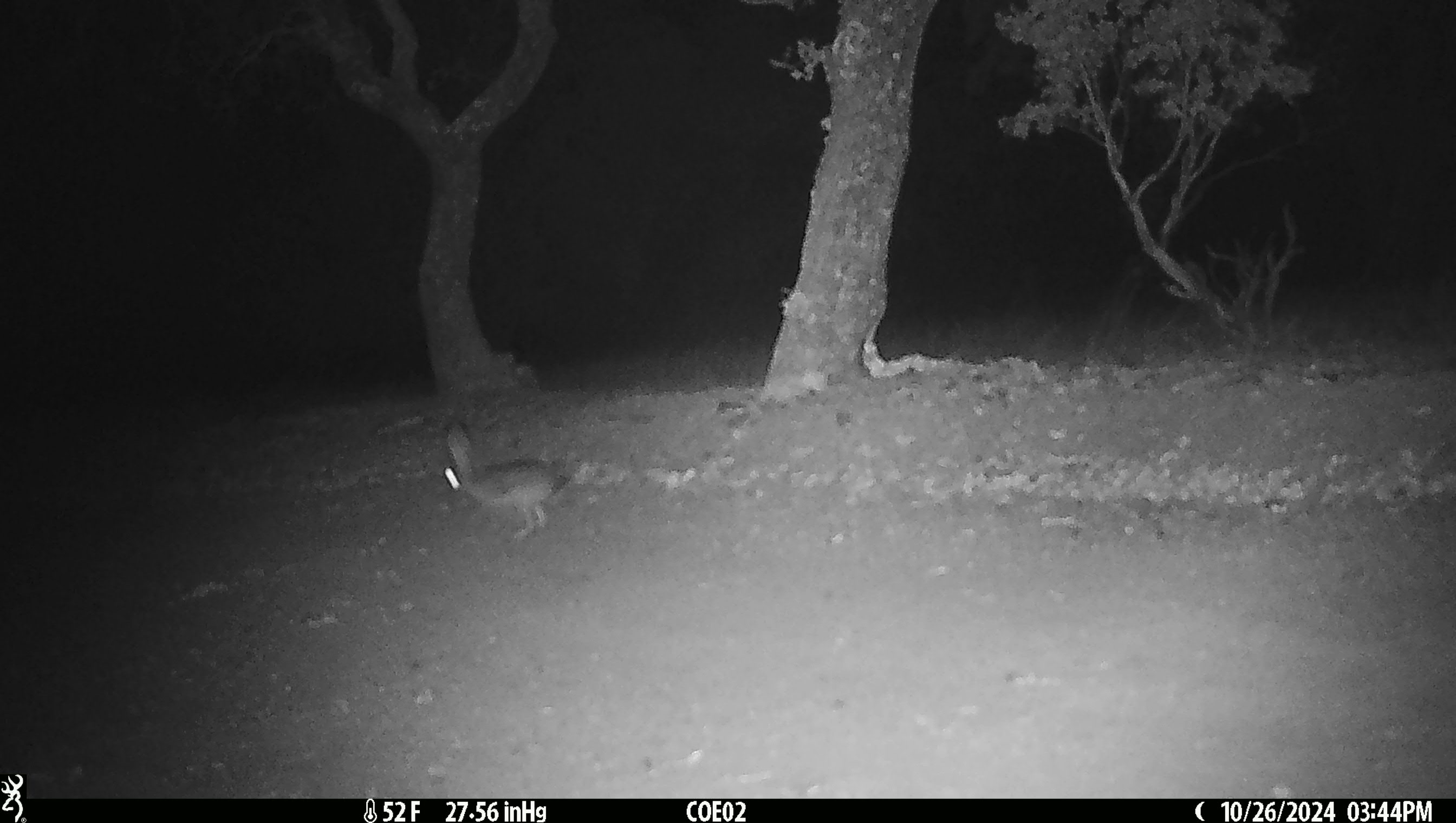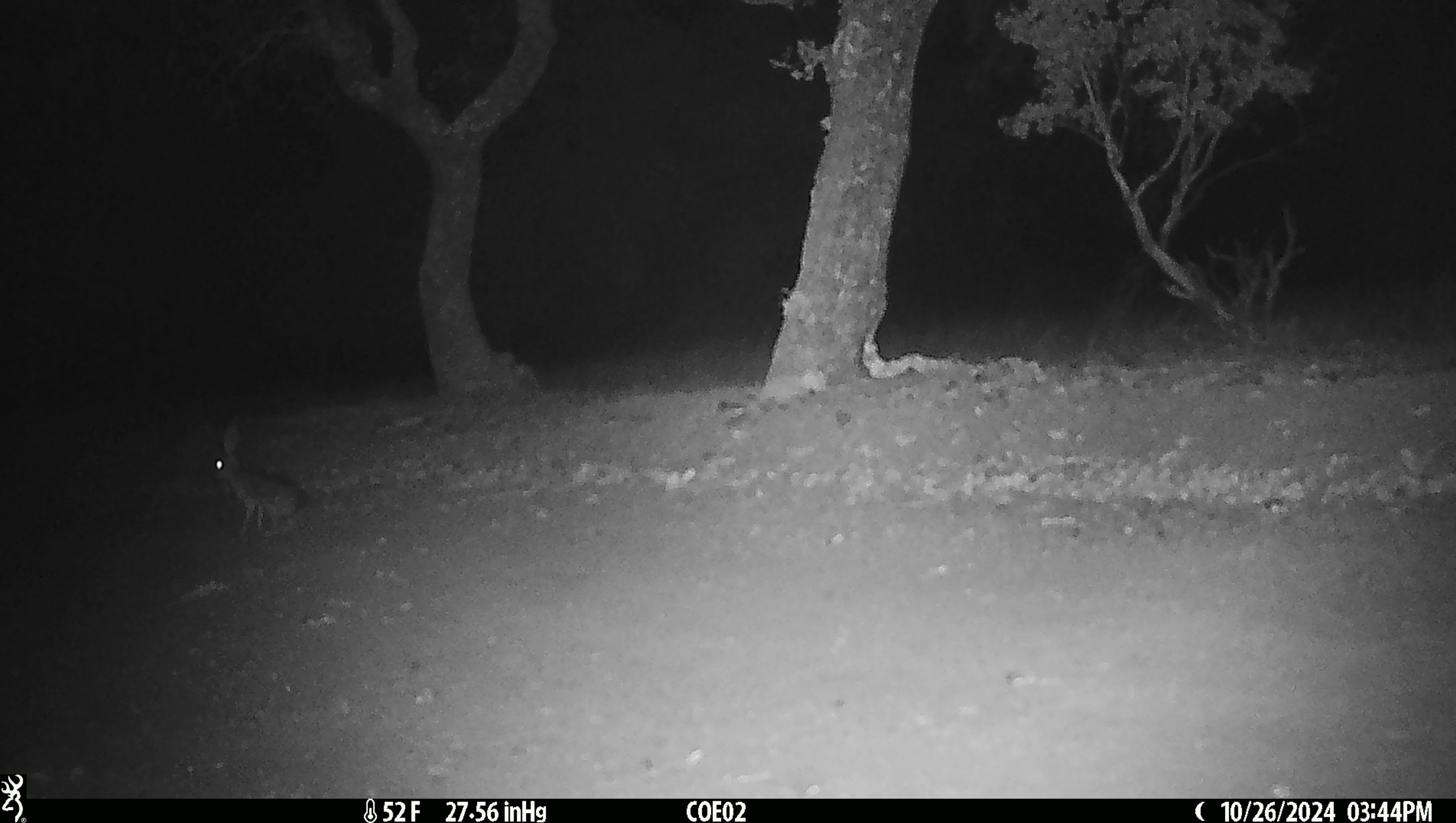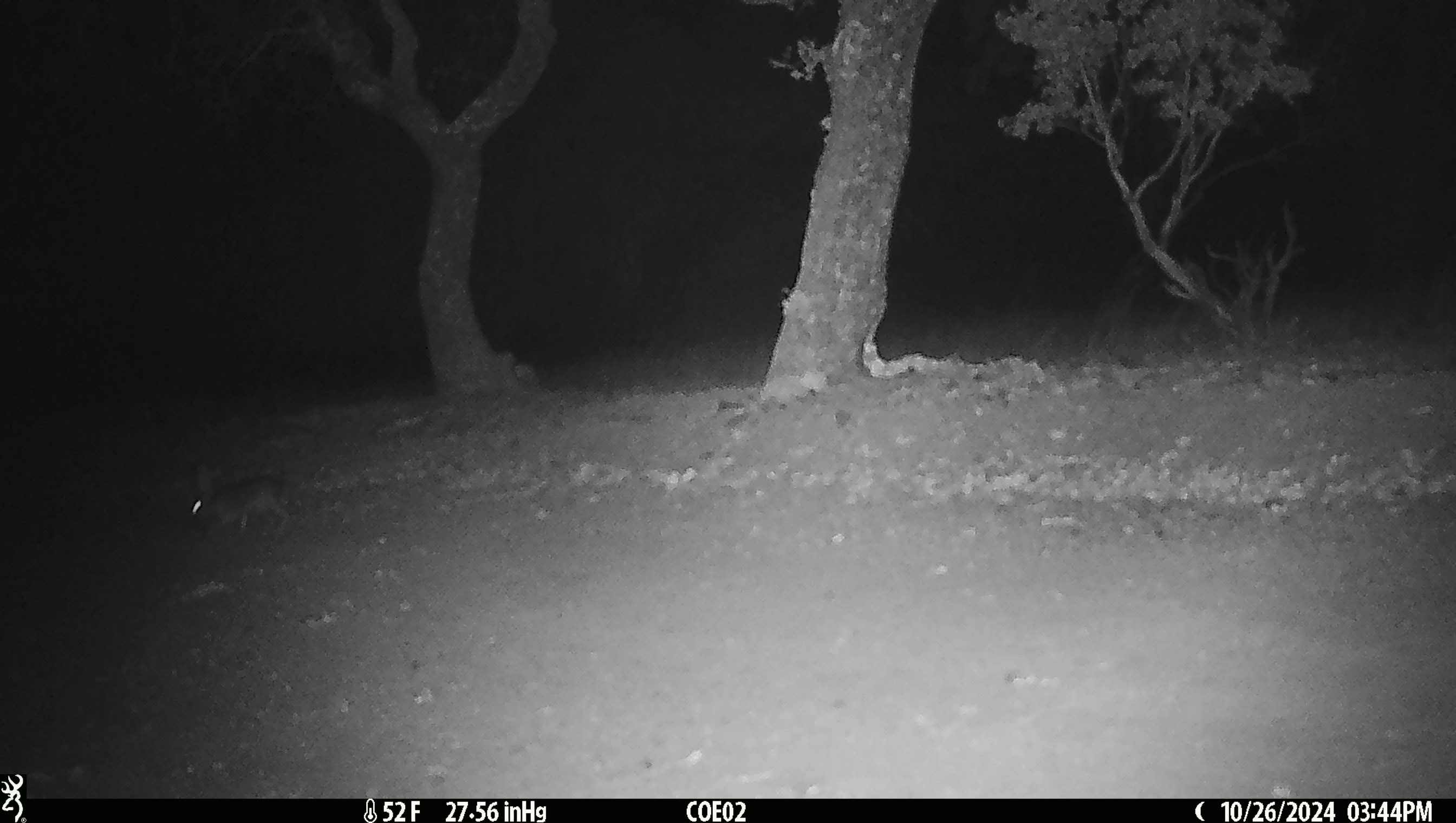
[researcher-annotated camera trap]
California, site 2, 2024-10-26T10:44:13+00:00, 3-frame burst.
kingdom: Animalia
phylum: Chordata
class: Mammalia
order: Lagomorpha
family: Leporidae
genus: Lepus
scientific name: Lepus californicus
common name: black-tailed jackrabbit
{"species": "black-tailed jackrabbit (Lepus californicus)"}